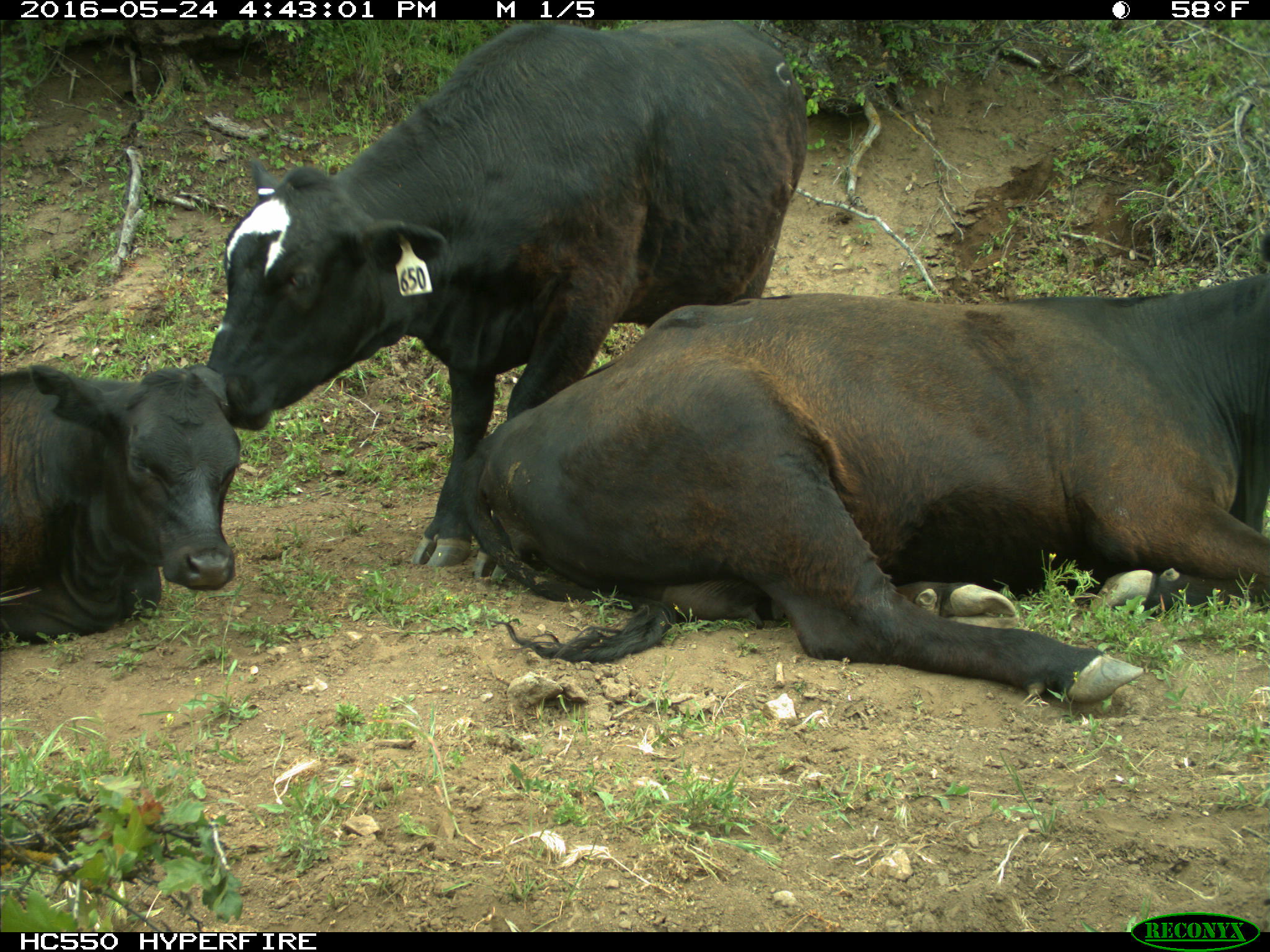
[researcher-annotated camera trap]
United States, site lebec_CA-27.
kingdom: Animalia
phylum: Chordata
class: Mammalia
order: Artiodactyla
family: Bovidae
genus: Bos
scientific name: Bos taurus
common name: domestic cow